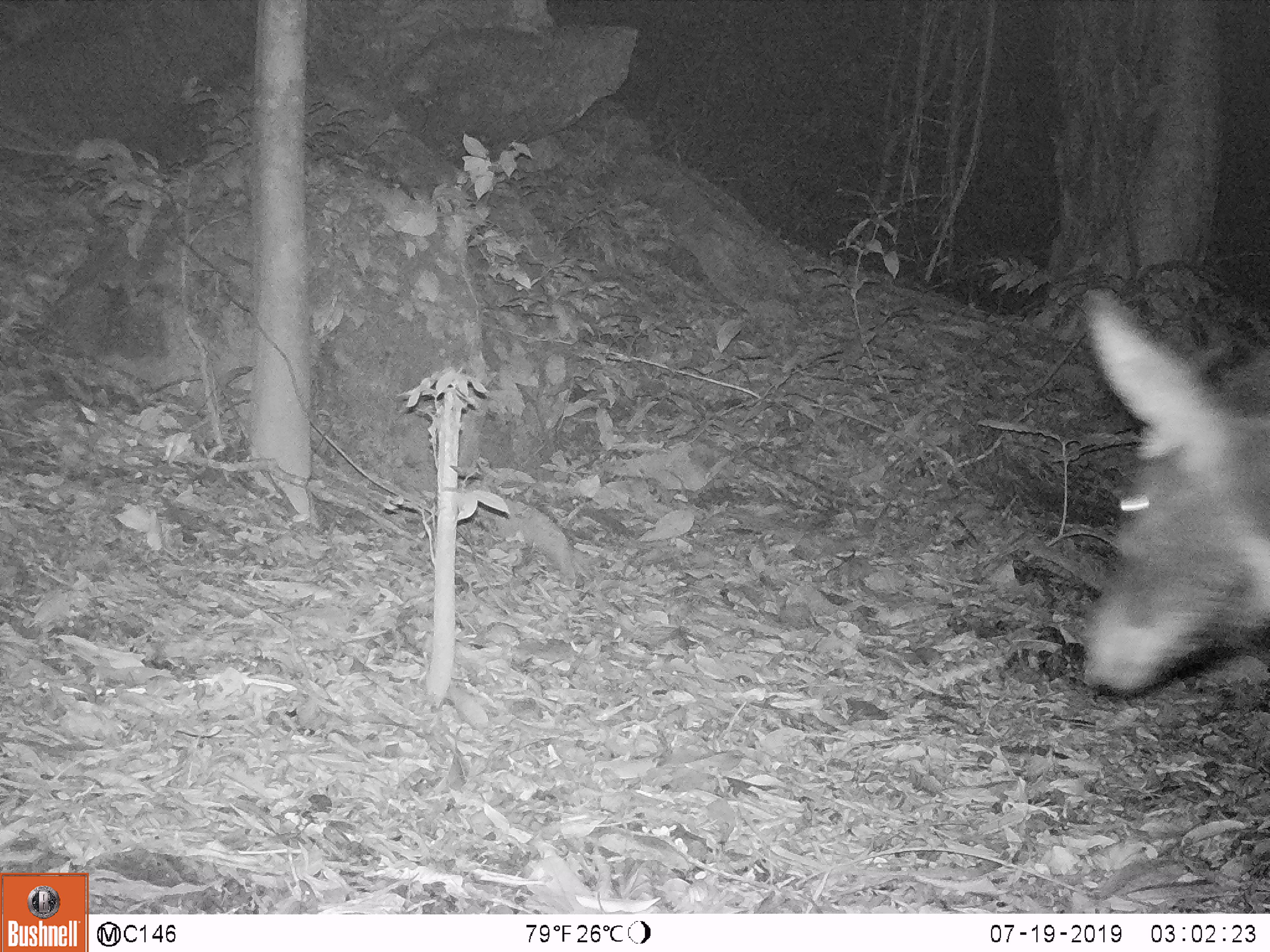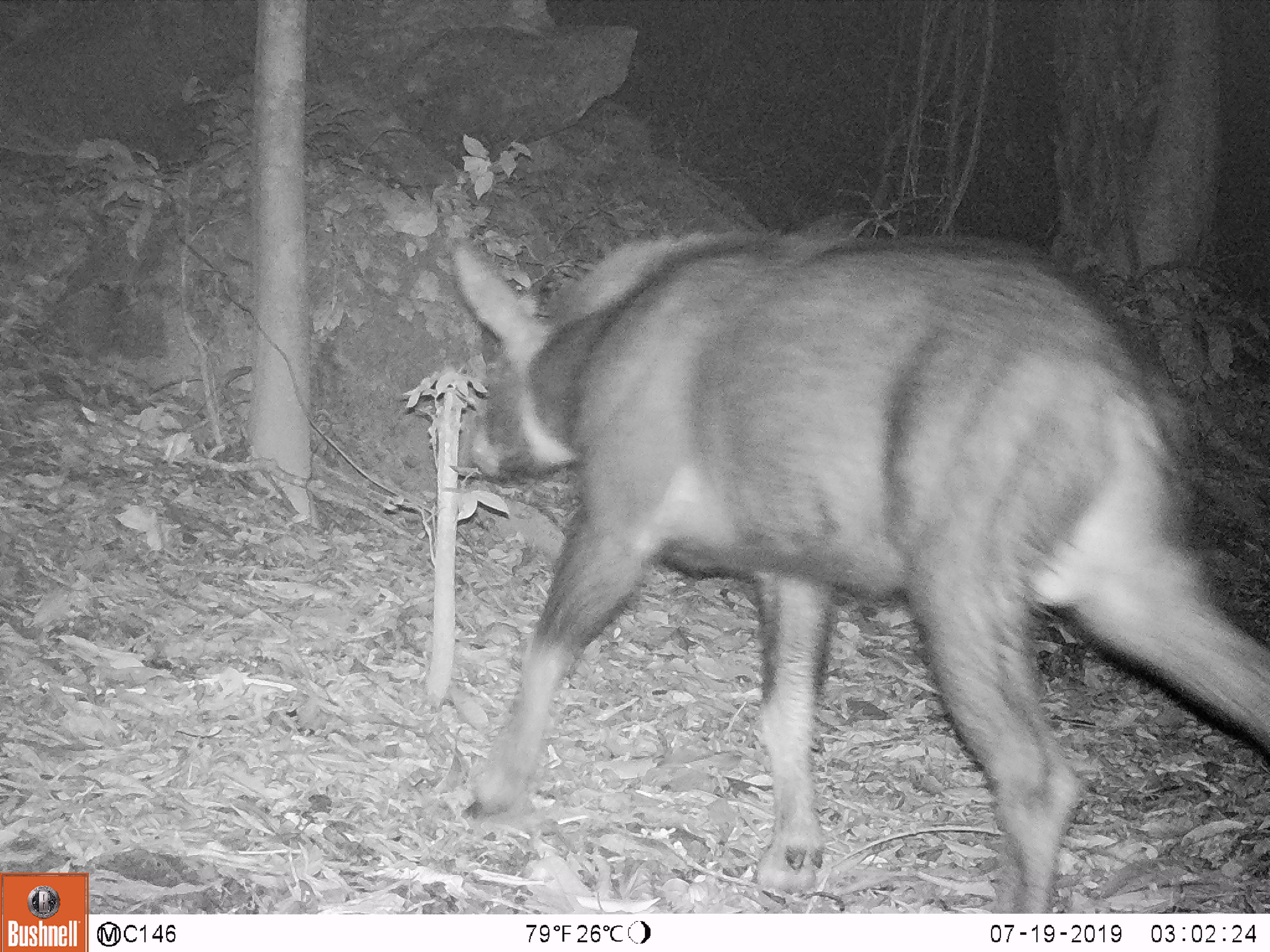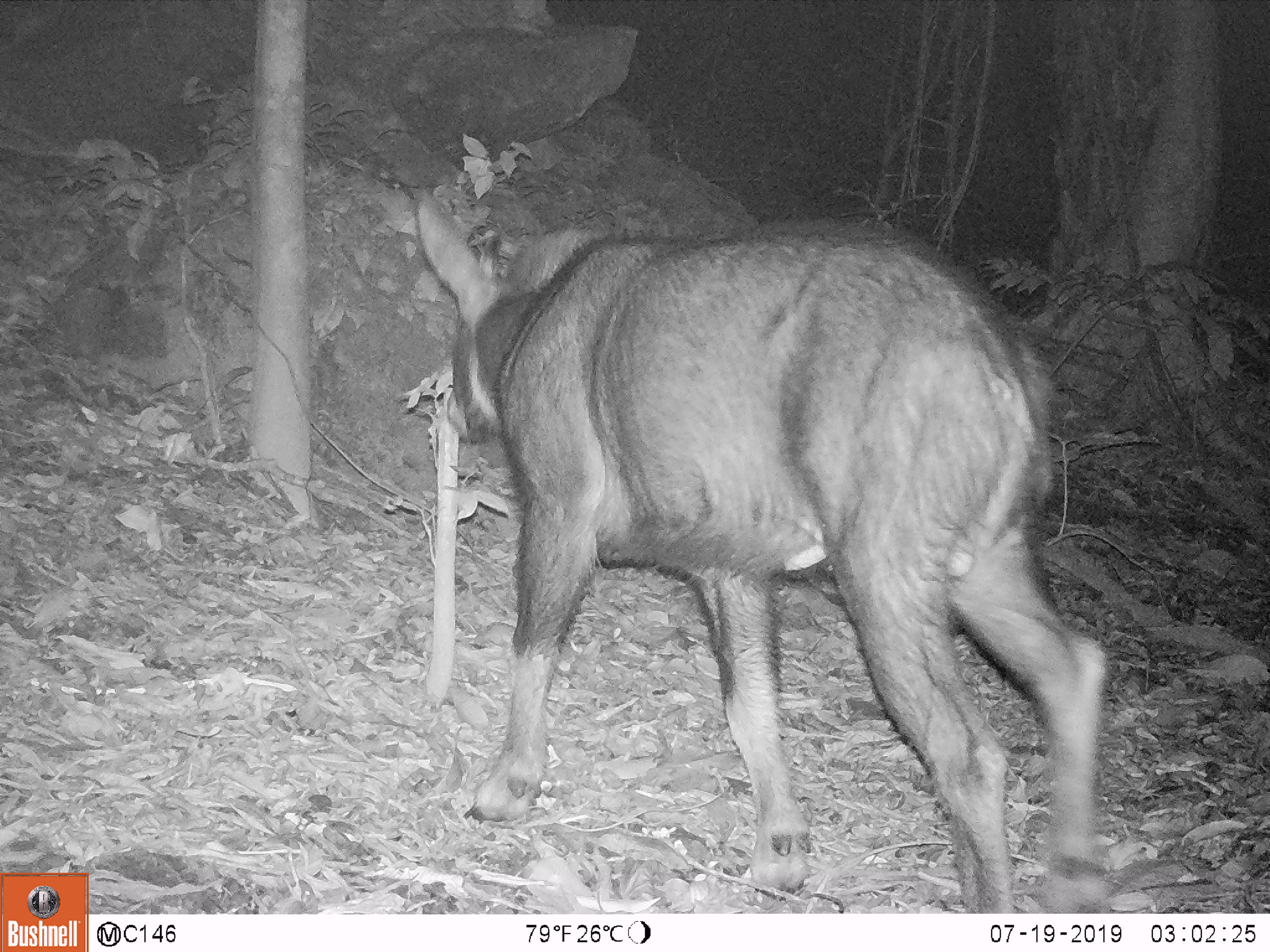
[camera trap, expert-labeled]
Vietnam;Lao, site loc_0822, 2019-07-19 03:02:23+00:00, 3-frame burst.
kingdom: Animalia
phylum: Chordata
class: Mammalia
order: Artiodactyla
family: Bovidae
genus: Capricornis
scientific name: Capricornis sumatraensis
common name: chinese serow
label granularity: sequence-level